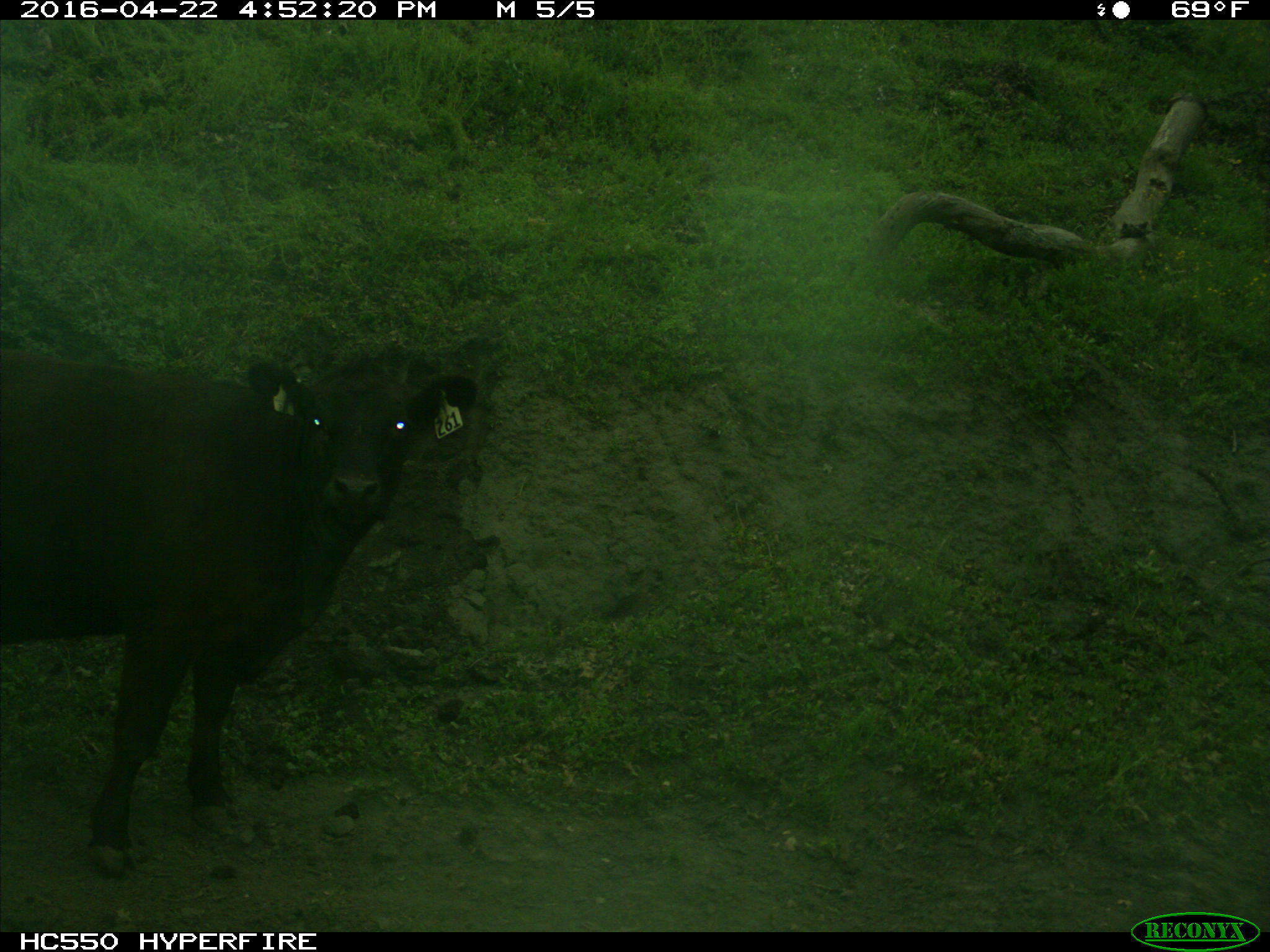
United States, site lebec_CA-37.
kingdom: Animalia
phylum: Chordata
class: Mammalia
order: Artiodactyla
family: Bovidae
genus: Bos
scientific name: Bos taurus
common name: domestic cow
Bos taurus (domestic cow).